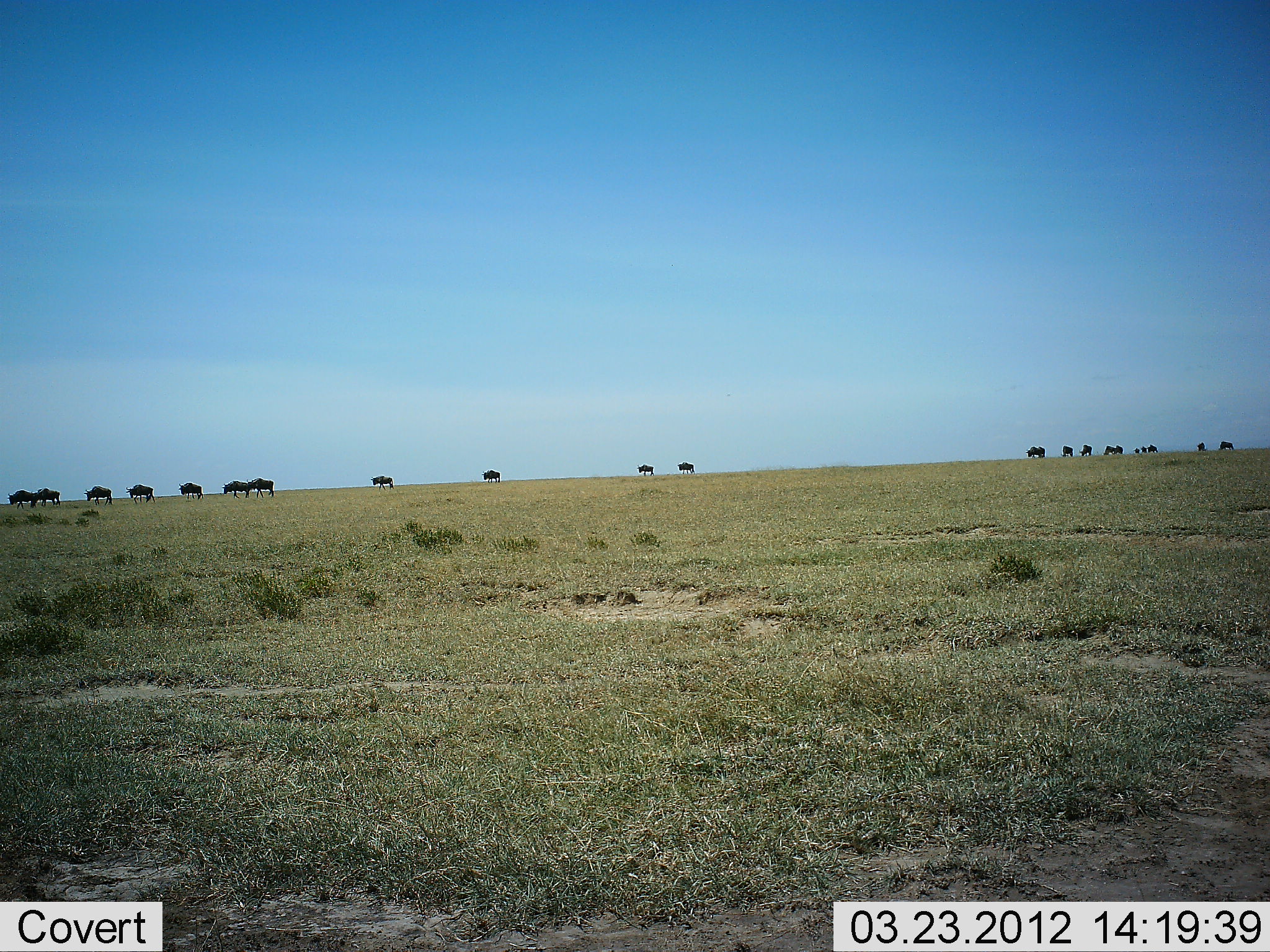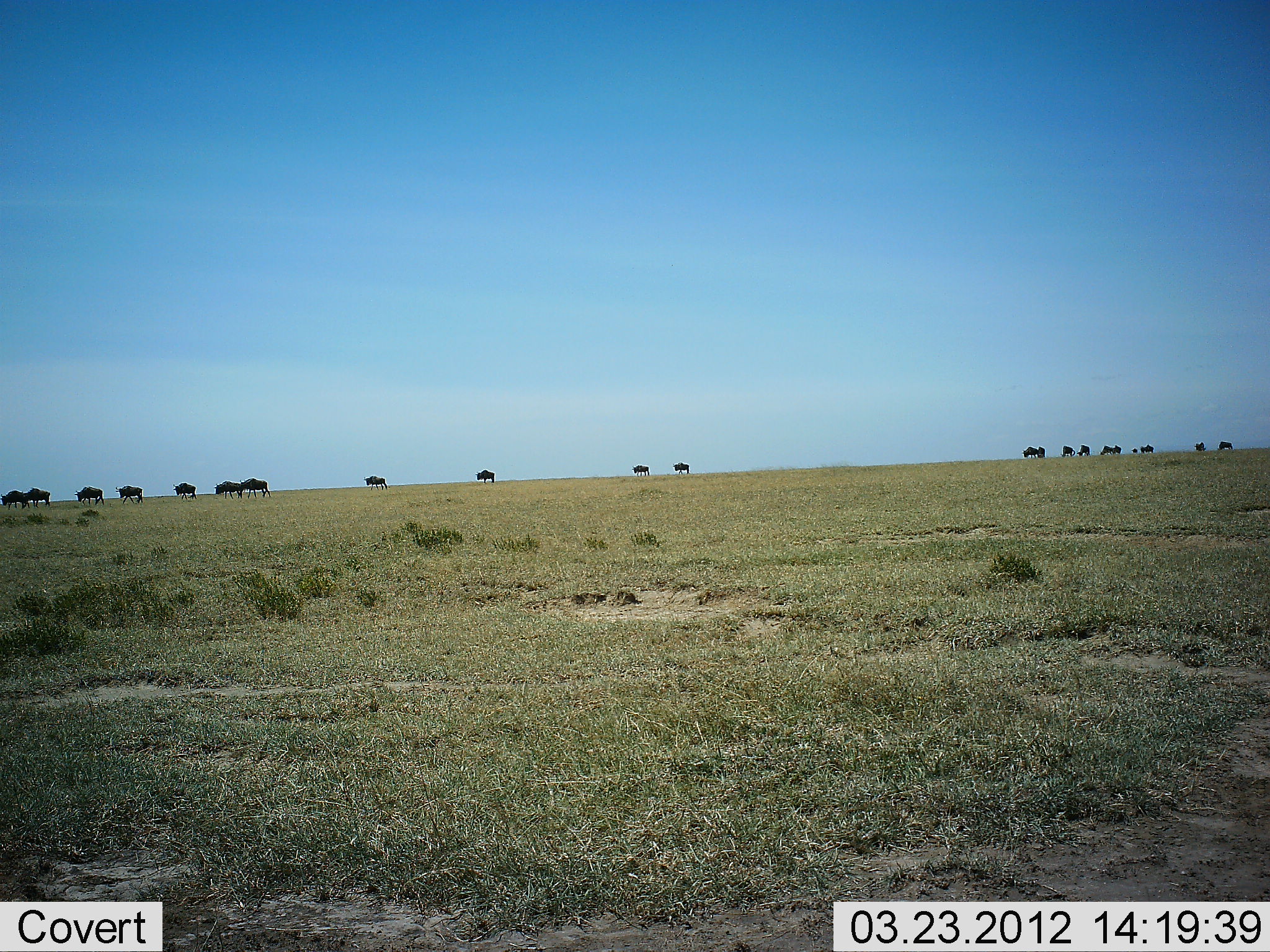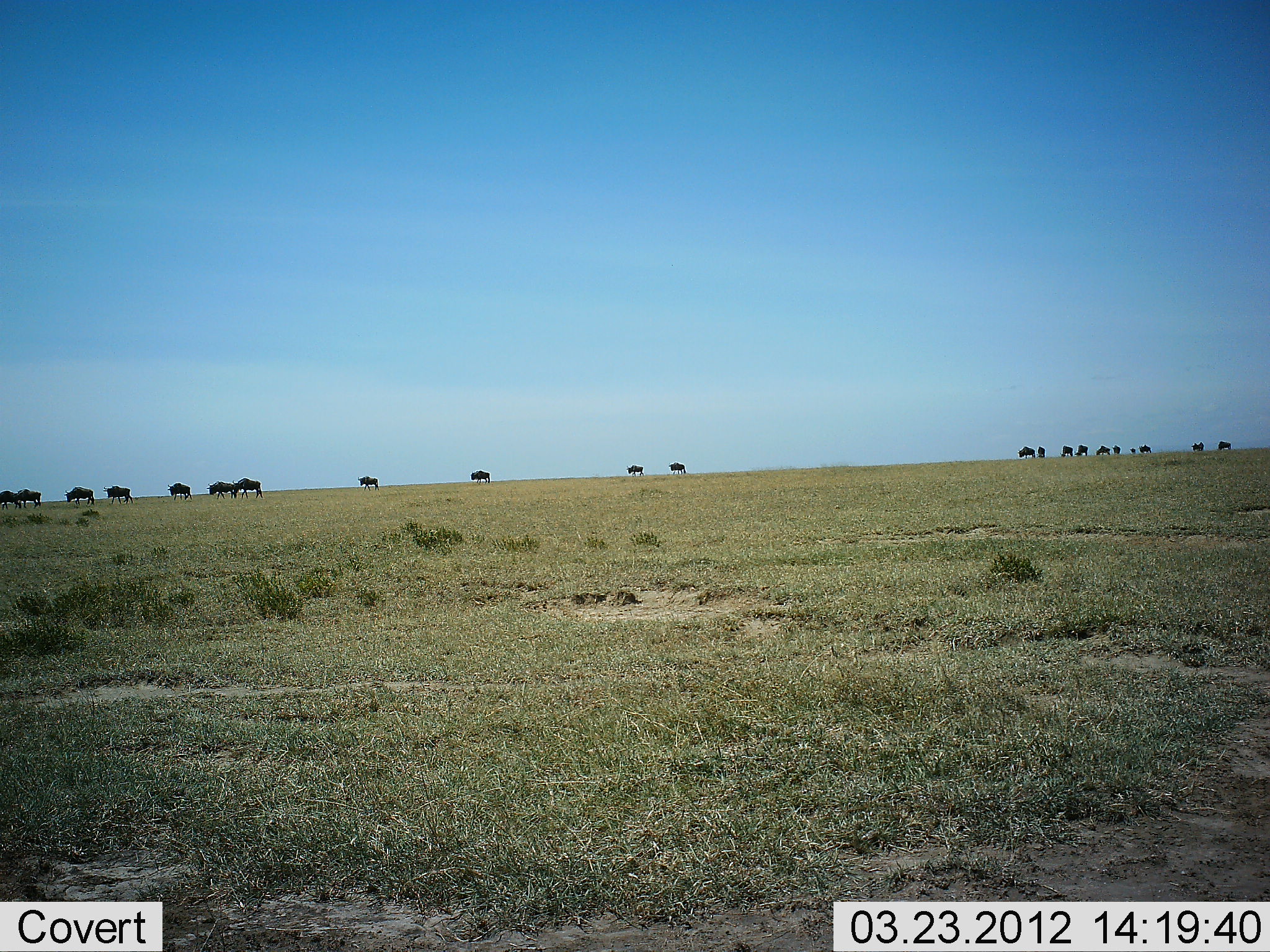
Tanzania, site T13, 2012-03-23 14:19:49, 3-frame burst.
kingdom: Animalia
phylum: Chordata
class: Mammalia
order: Artiodactyla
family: Bovidae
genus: Connochaetes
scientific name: Connochaetes taurinus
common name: blue wildebeest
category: wildebeest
Wildebeest (blue wildebeest) (Connochaetes taurinus), count 11-50. Behavior (volunteer vote fractions): standing 14%, resting 0%, moving 90%, interacting 0%. Young present (vote fraction): 5%. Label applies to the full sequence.